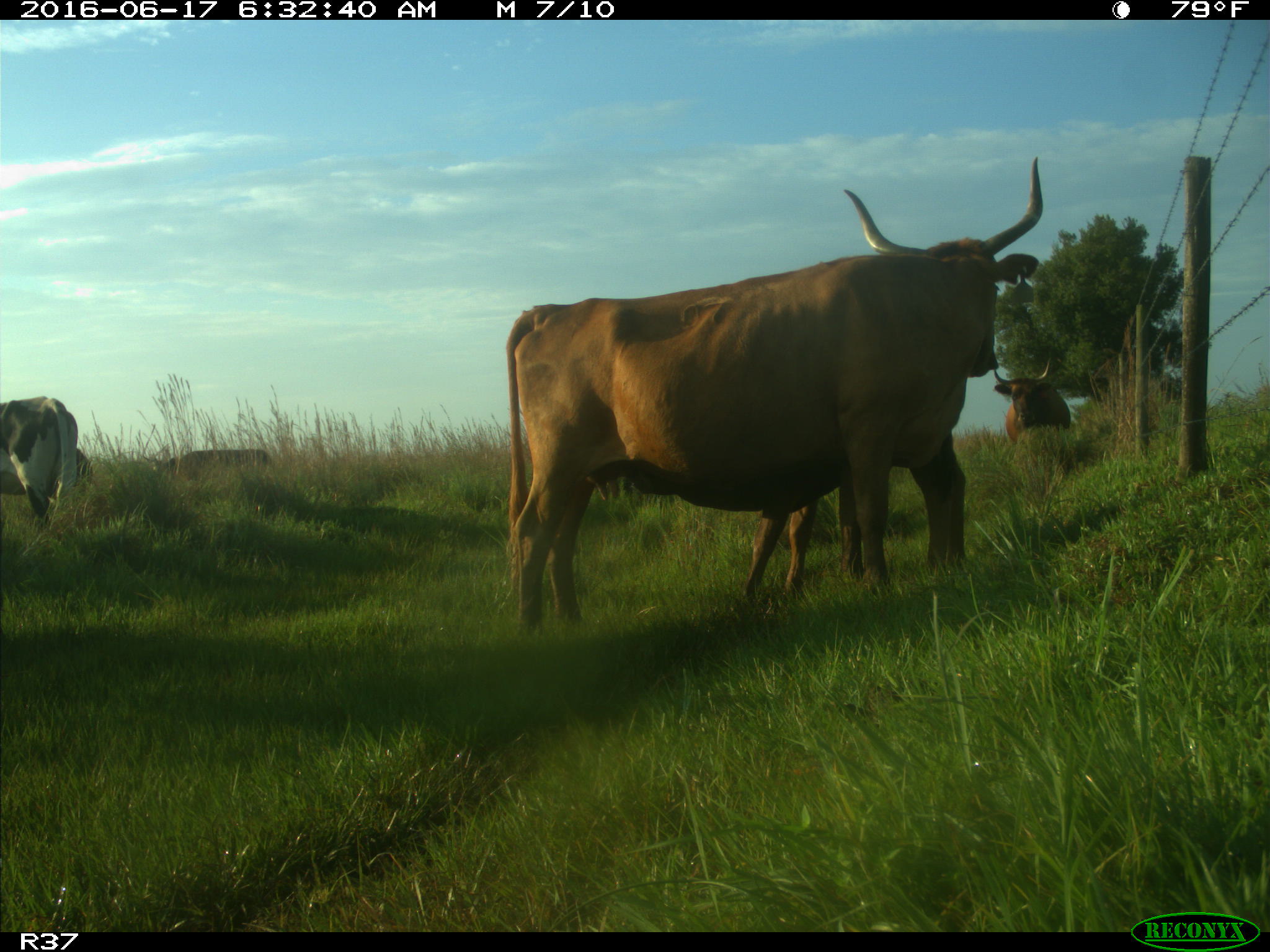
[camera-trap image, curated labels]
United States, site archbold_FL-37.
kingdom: Animalia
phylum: Chordata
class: Mammalia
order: Artiodactyla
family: Bovidae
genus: Bos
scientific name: Bos taurus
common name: domestic cow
Bos taurus (domestic cow).